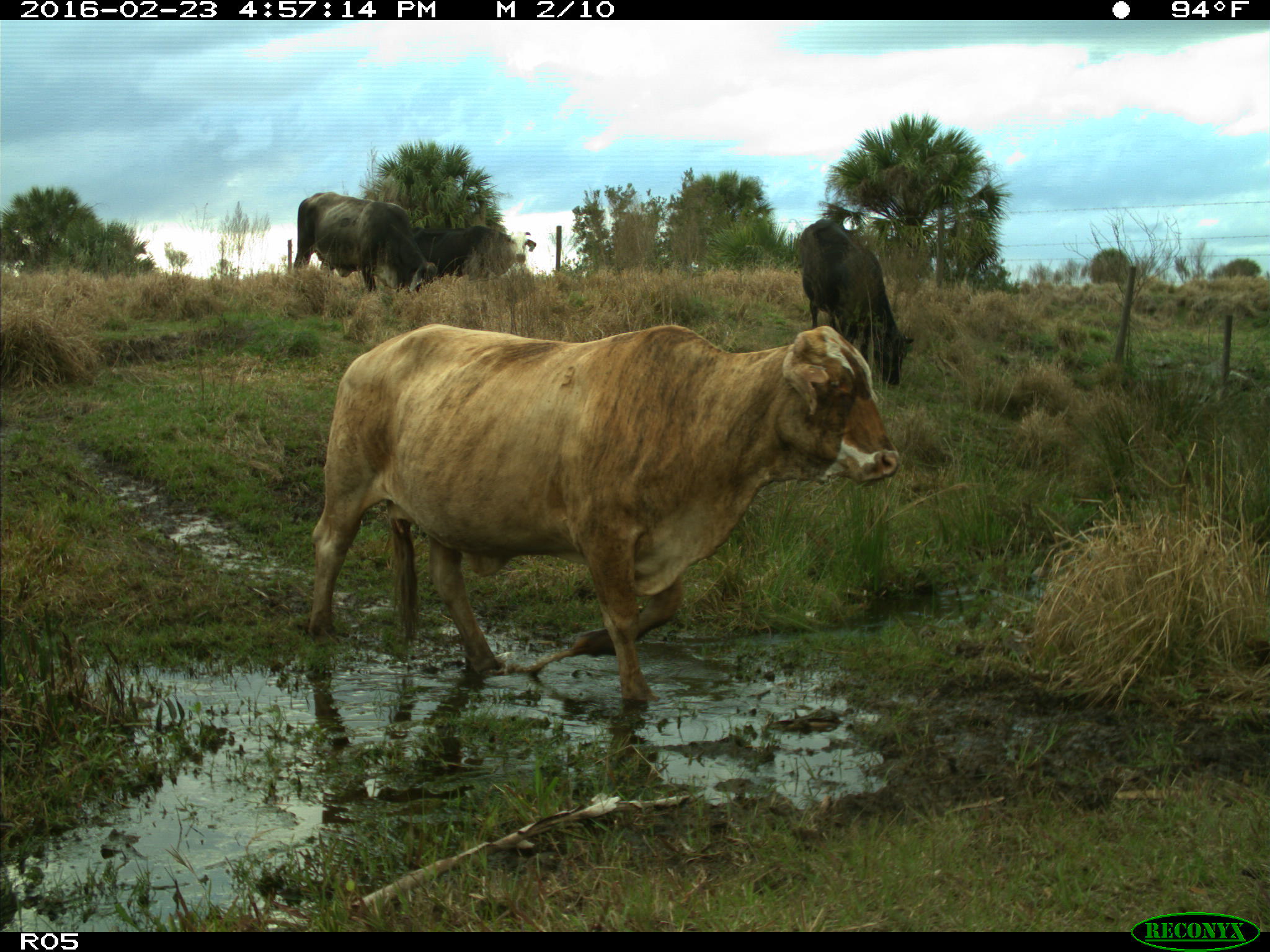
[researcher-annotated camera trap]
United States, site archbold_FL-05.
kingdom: Animalia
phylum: Chordata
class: Mammalia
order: Artiodactyla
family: Bovidae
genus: Bos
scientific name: Bos taurus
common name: domestic cow